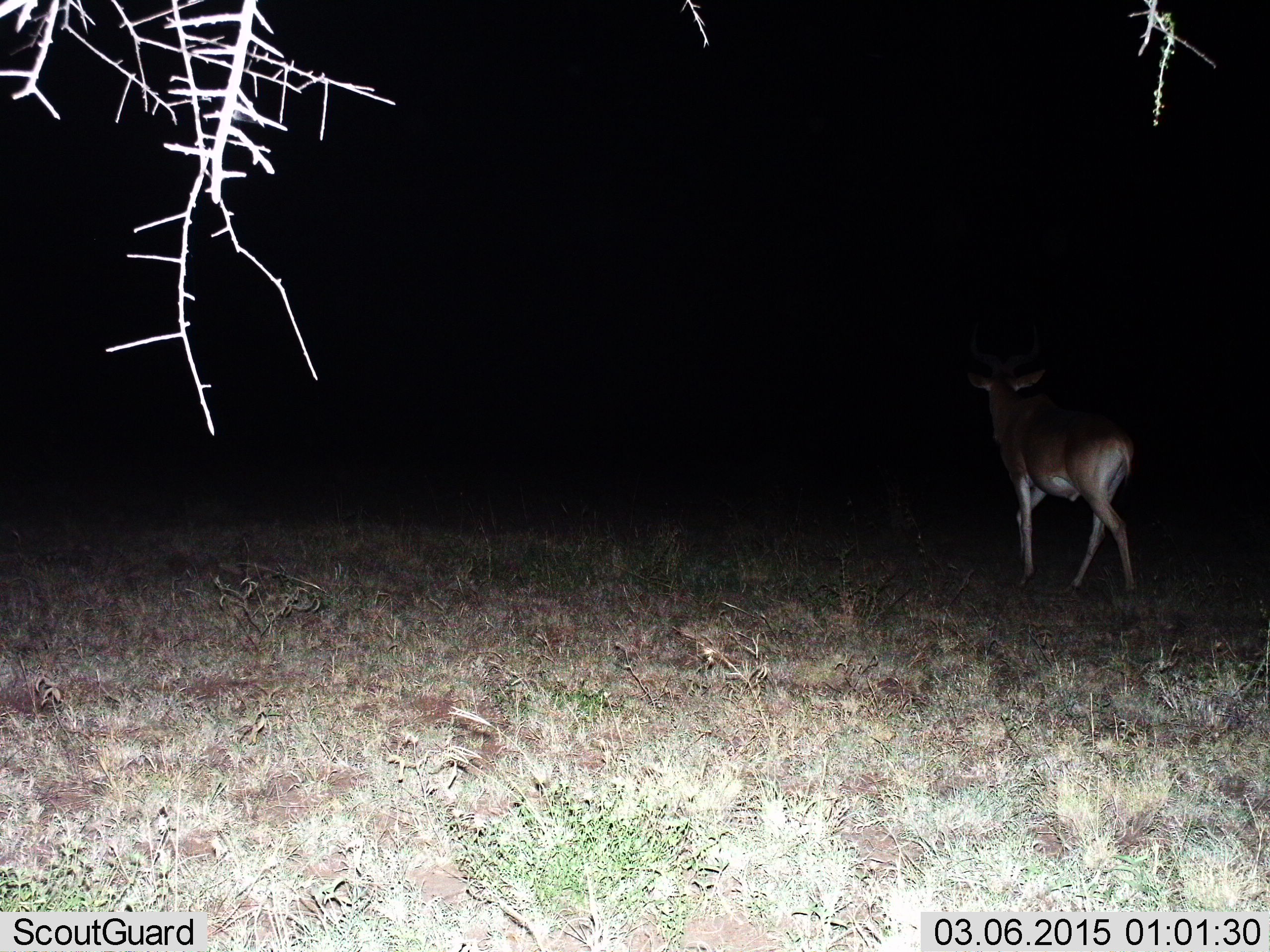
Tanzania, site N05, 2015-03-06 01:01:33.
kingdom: Animalia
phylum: Chordata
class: Mammalia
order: Artiodactyla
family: Bovidae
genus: Alcelaphus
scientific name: Alcelaphus buselaphus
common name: hartebeest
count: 1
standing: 40%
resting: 0%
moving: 70%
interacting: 0%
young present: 0%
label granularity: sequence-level